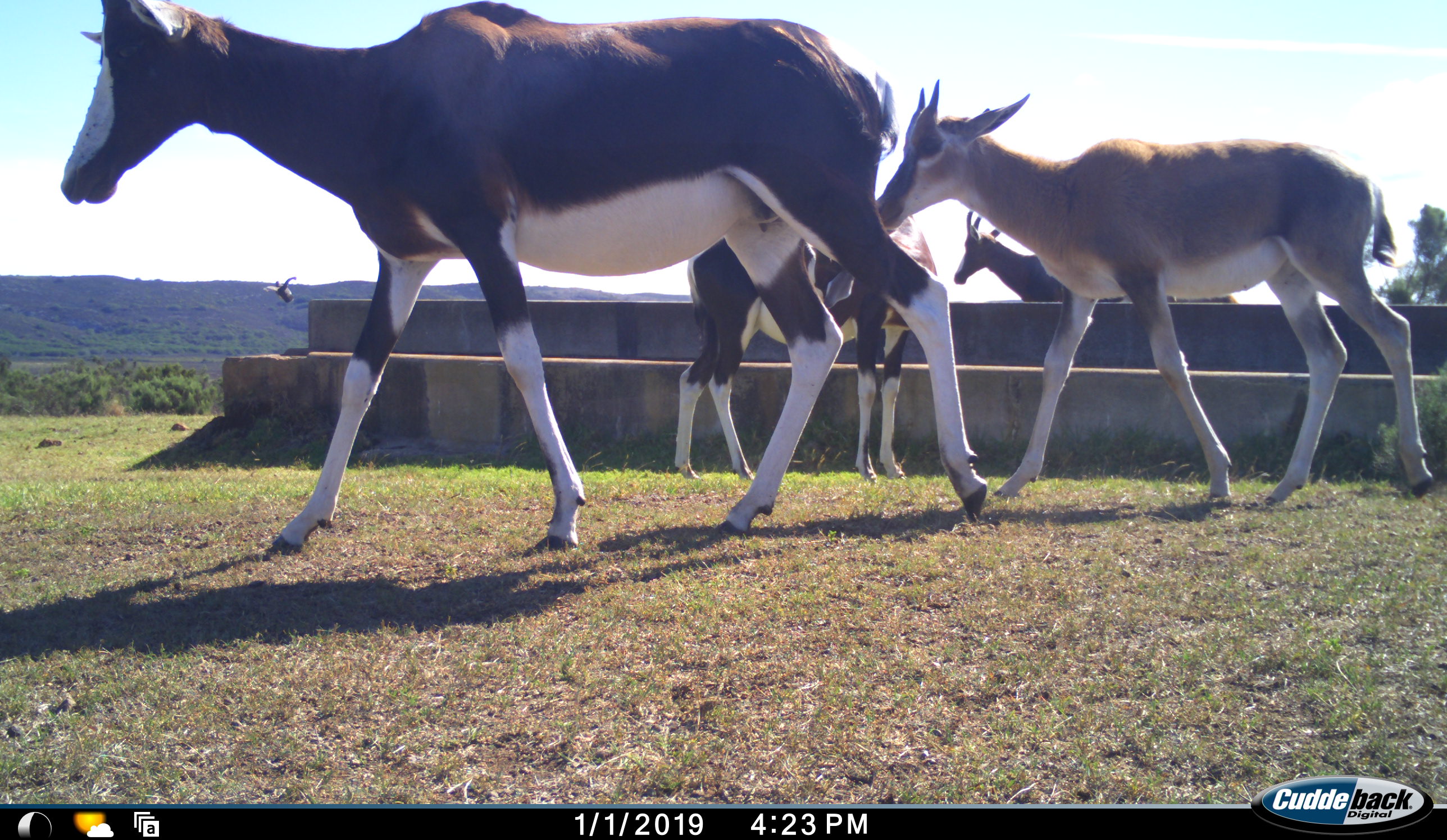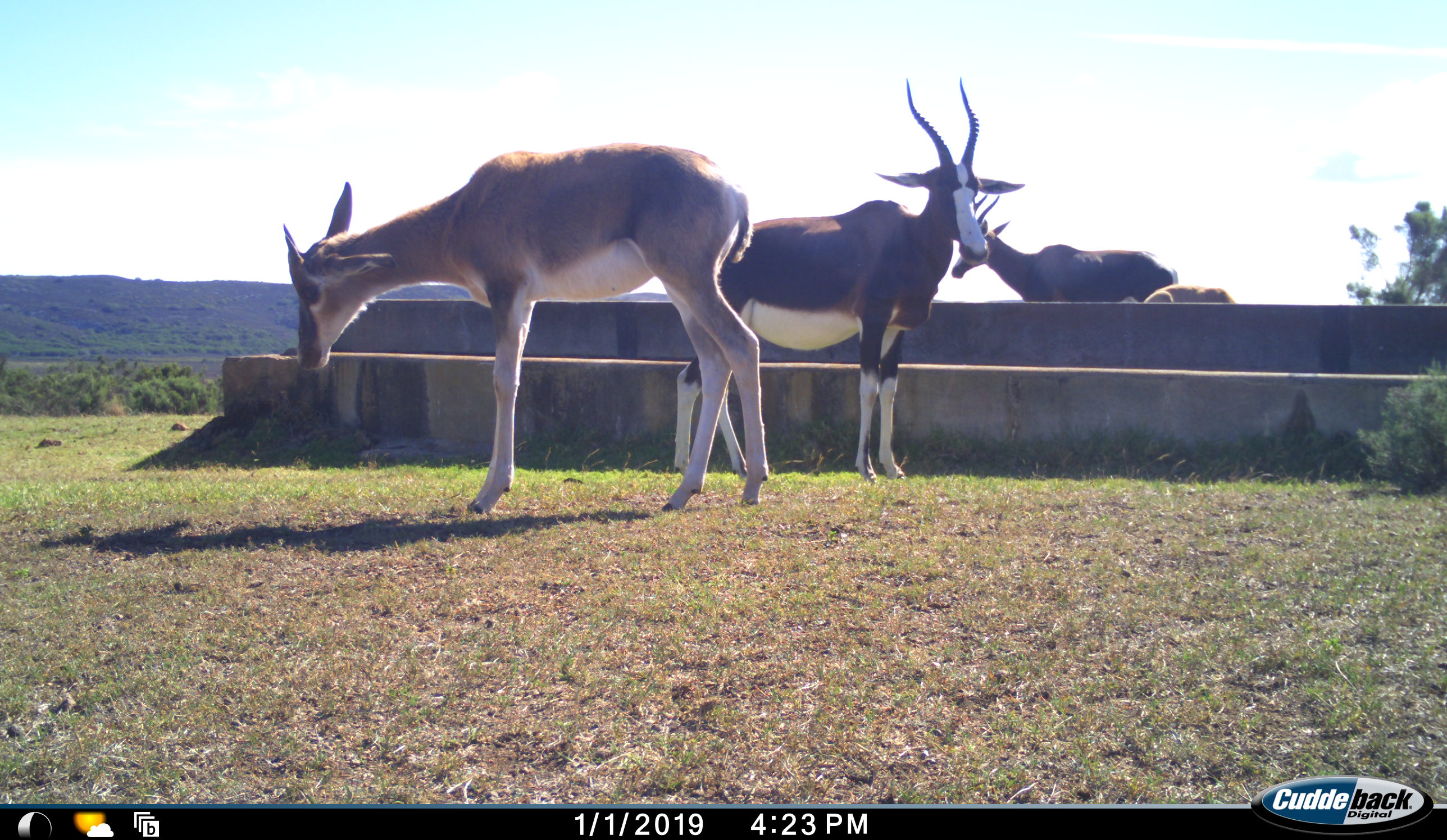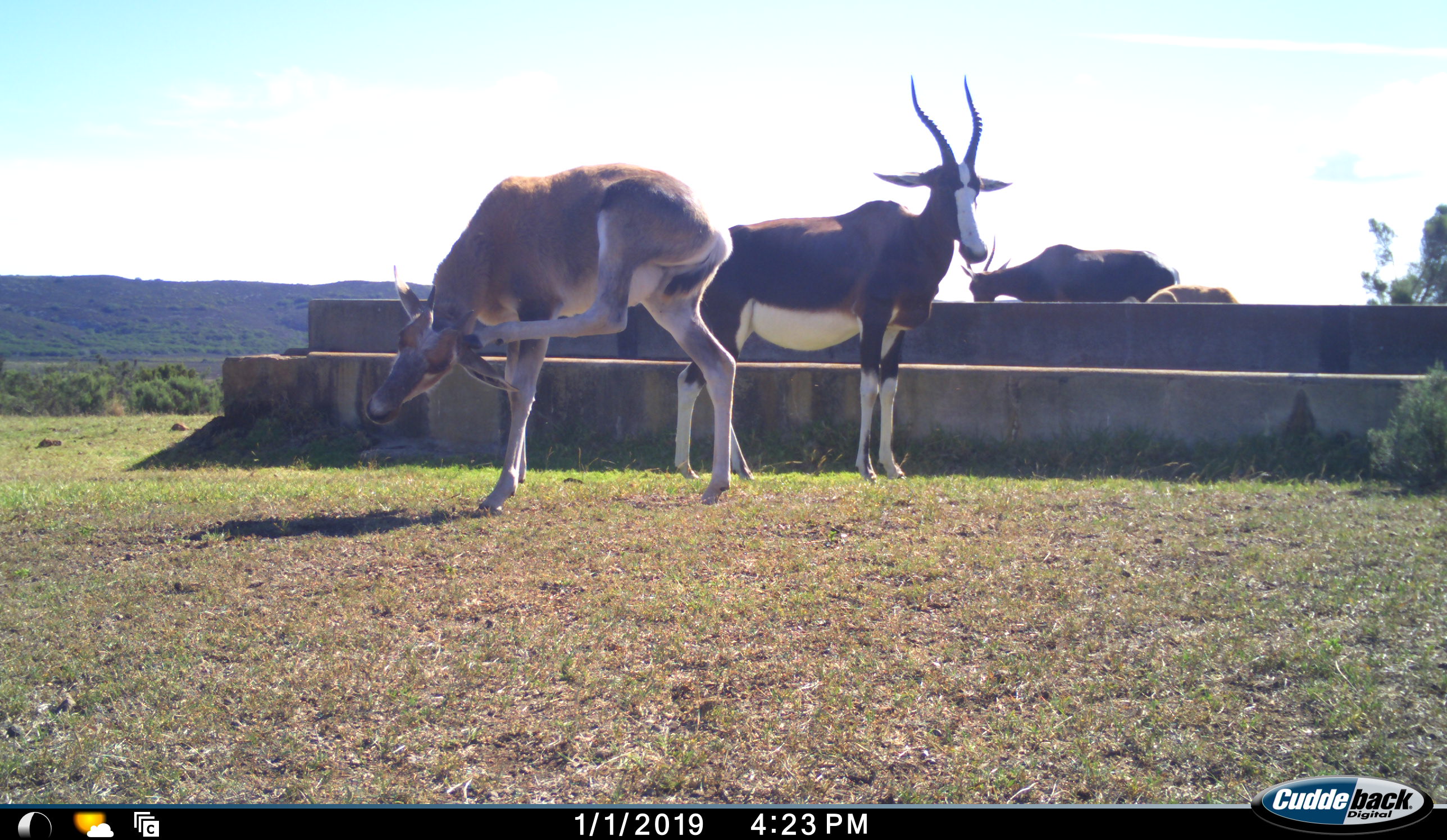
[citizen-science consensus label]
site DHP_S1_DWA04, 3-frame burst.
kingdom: Animalia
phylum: Chordata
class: Mammalia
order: Artiodactyla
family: Bovidae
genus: Damaliscus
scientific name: Damaliscus pygargus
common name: bontebok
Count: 5.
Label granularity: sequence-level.